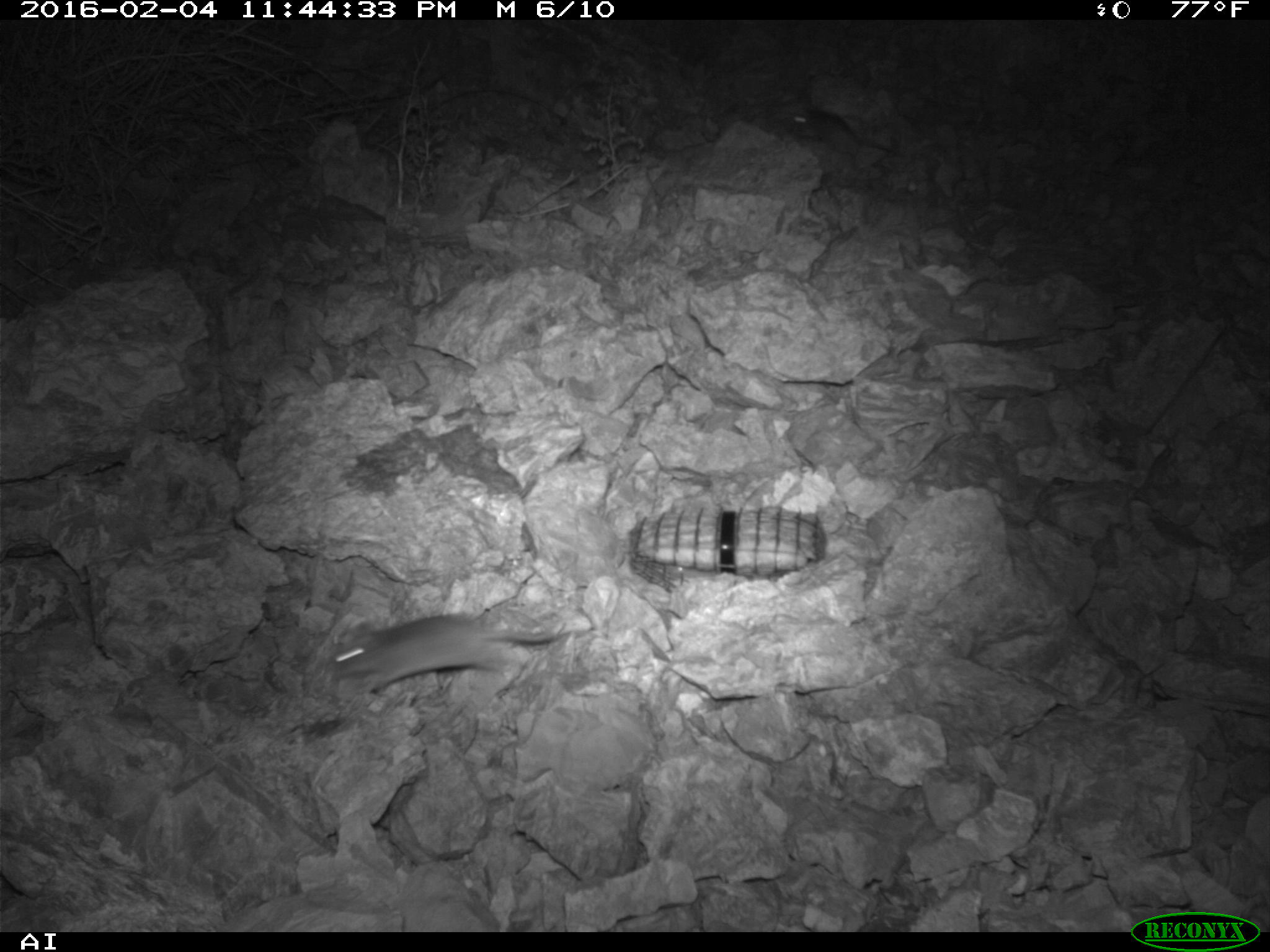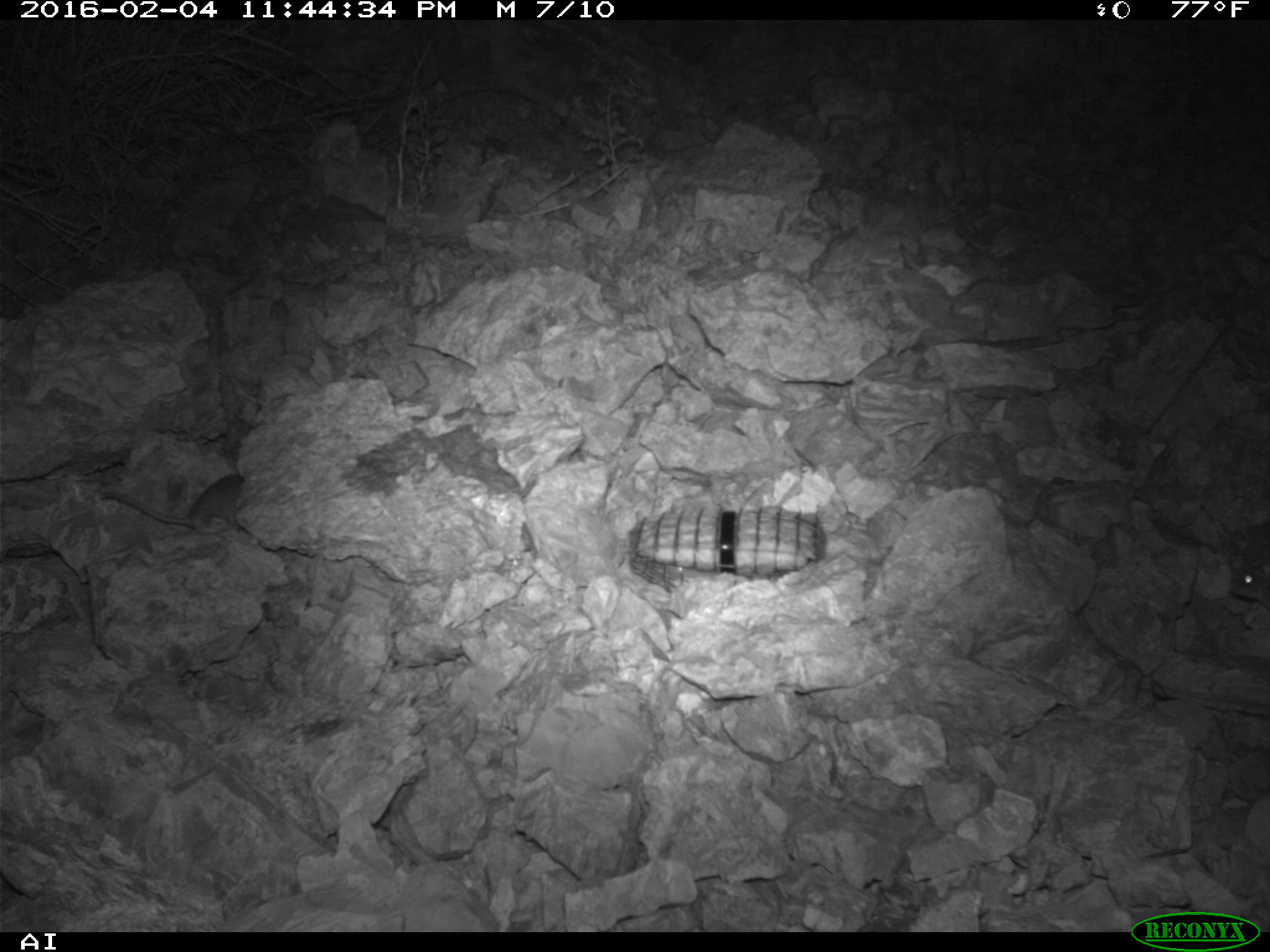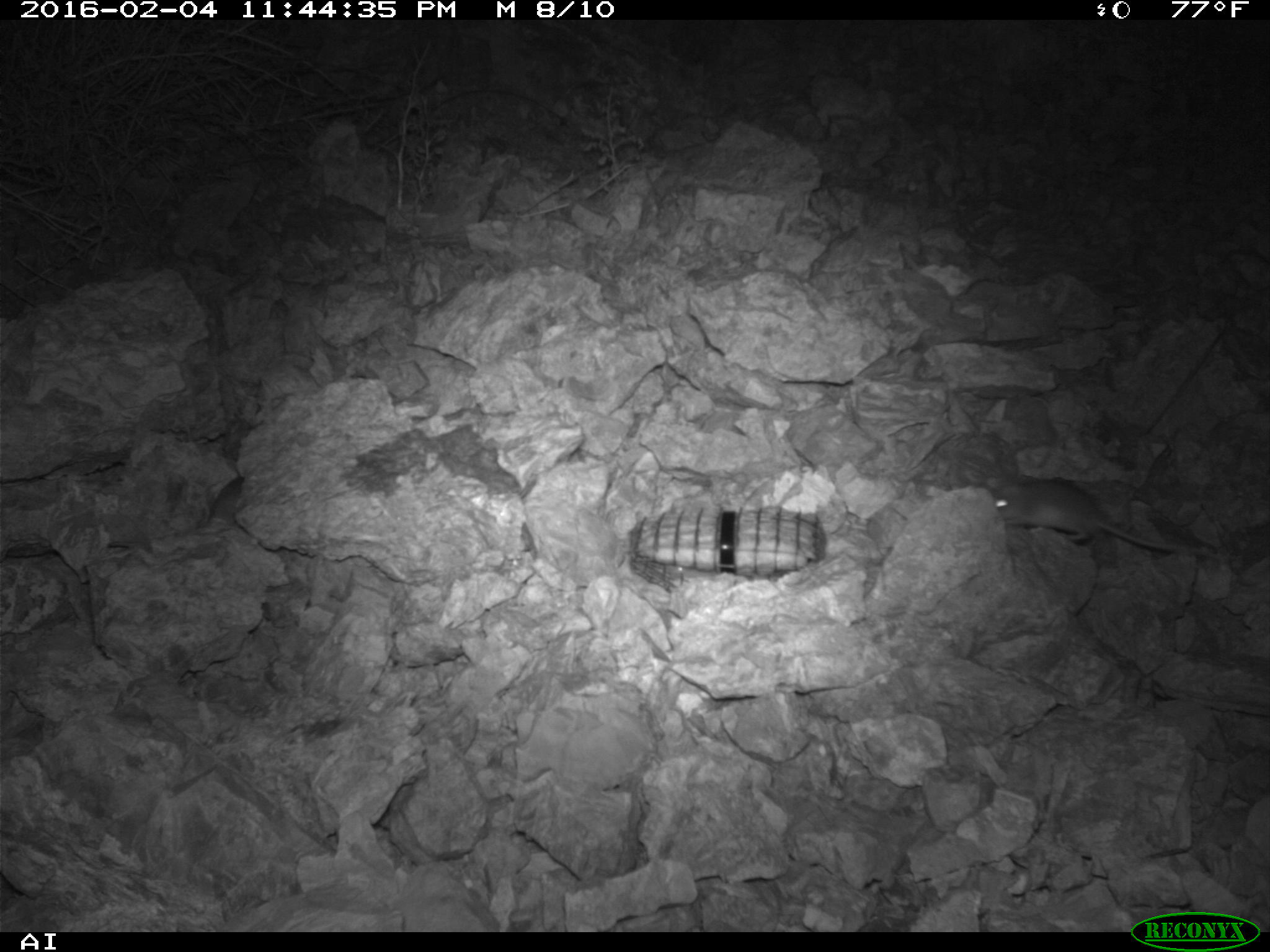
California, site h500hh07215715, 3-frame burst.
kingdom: Animalia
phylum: Chordata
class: Mammalia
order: Rodentia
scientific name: Rodentia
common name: rodent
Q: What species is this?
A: Rodent (Rodentia).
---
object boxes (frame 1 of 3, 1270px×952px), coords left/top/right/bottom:
rodent: 331/613/555/690; 792/112/892/165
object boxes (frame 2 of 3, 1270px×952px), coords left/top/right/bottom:
rodent: 98/473/244/533; 1230/558/1269/609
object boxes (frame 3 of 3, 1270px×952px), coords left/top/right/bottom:
rodent: 989/475/1209/555